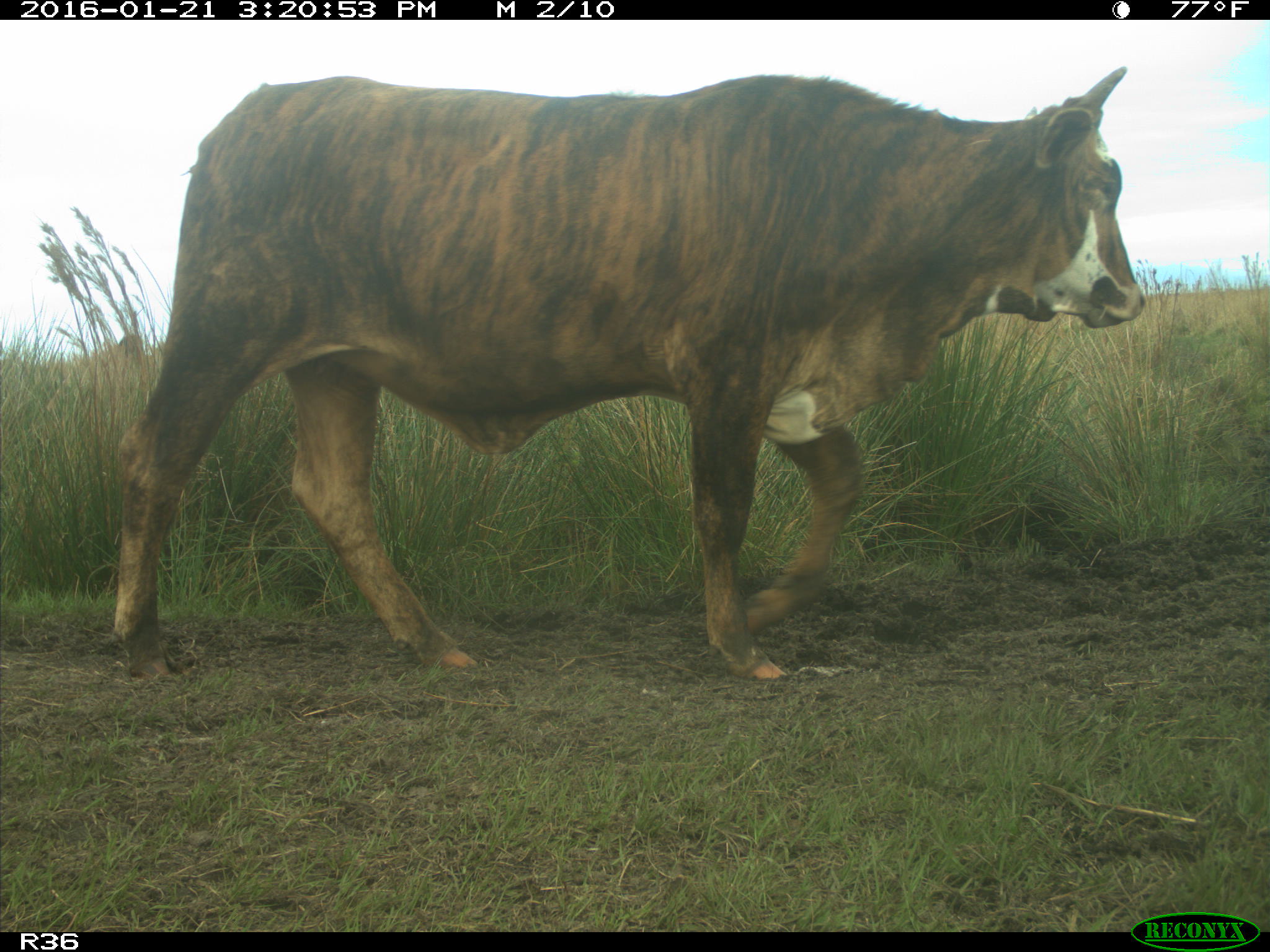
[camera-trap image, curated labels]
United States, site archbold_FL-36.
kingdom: Animalia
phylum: Chordata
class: Mammalia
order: Artiodactyla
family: Bovidae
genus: Bos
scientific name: Bos taurus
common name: domestic cow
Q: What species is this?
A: Bos taurus (domestic cow).